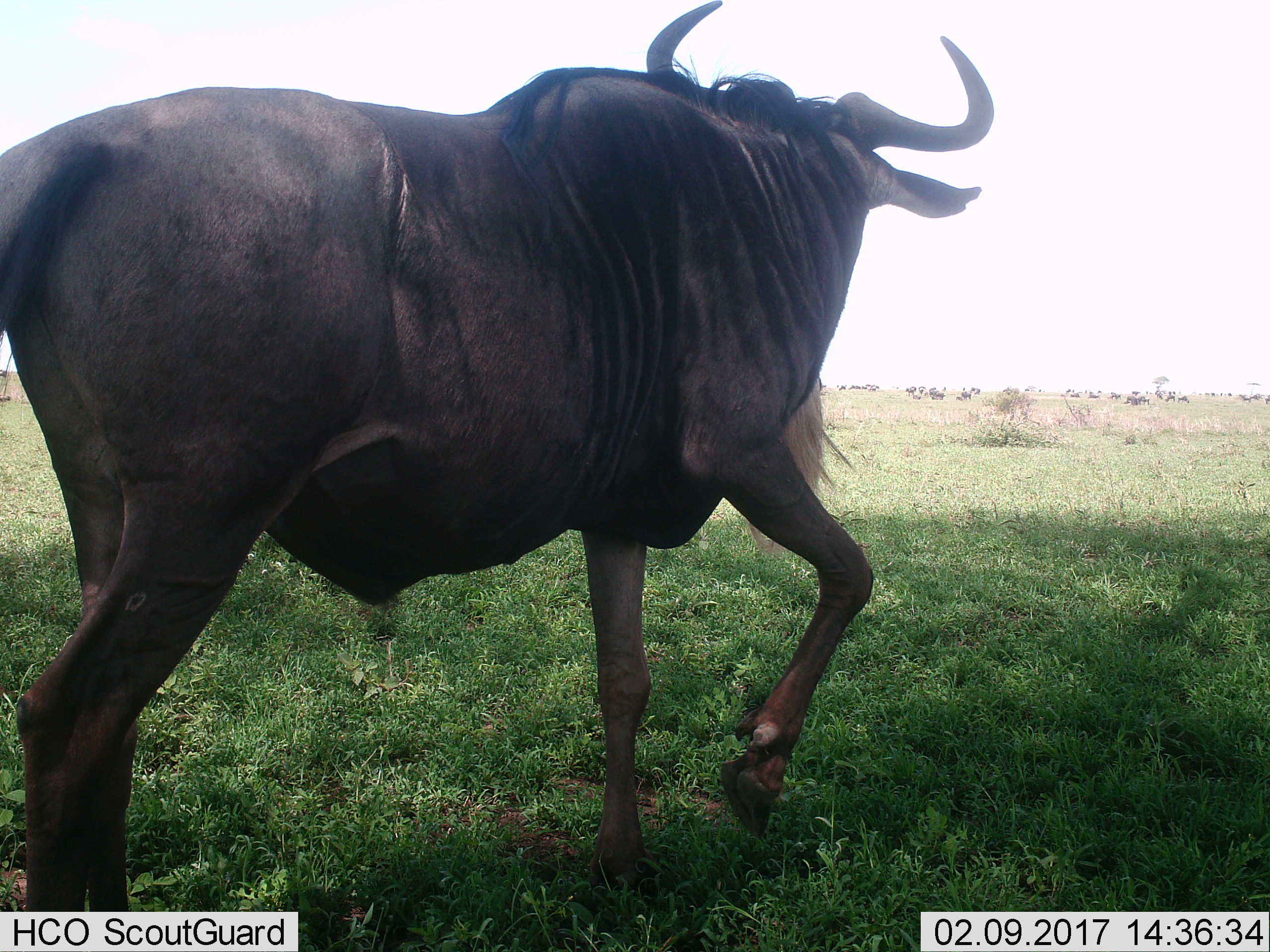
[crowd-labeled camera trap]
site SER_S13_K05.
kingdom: Animalia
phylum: Chordata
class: Mammalia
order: Artiodactyla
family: Bovidae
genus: Connochaetes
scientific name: Connochaetes taurinus taurinus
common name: blue wildebeest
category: wildebeestblue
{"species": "wildebeestblue (blue wildebeest) (Connochaetes taurinus taurinus)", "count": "11-50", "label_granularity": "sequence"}